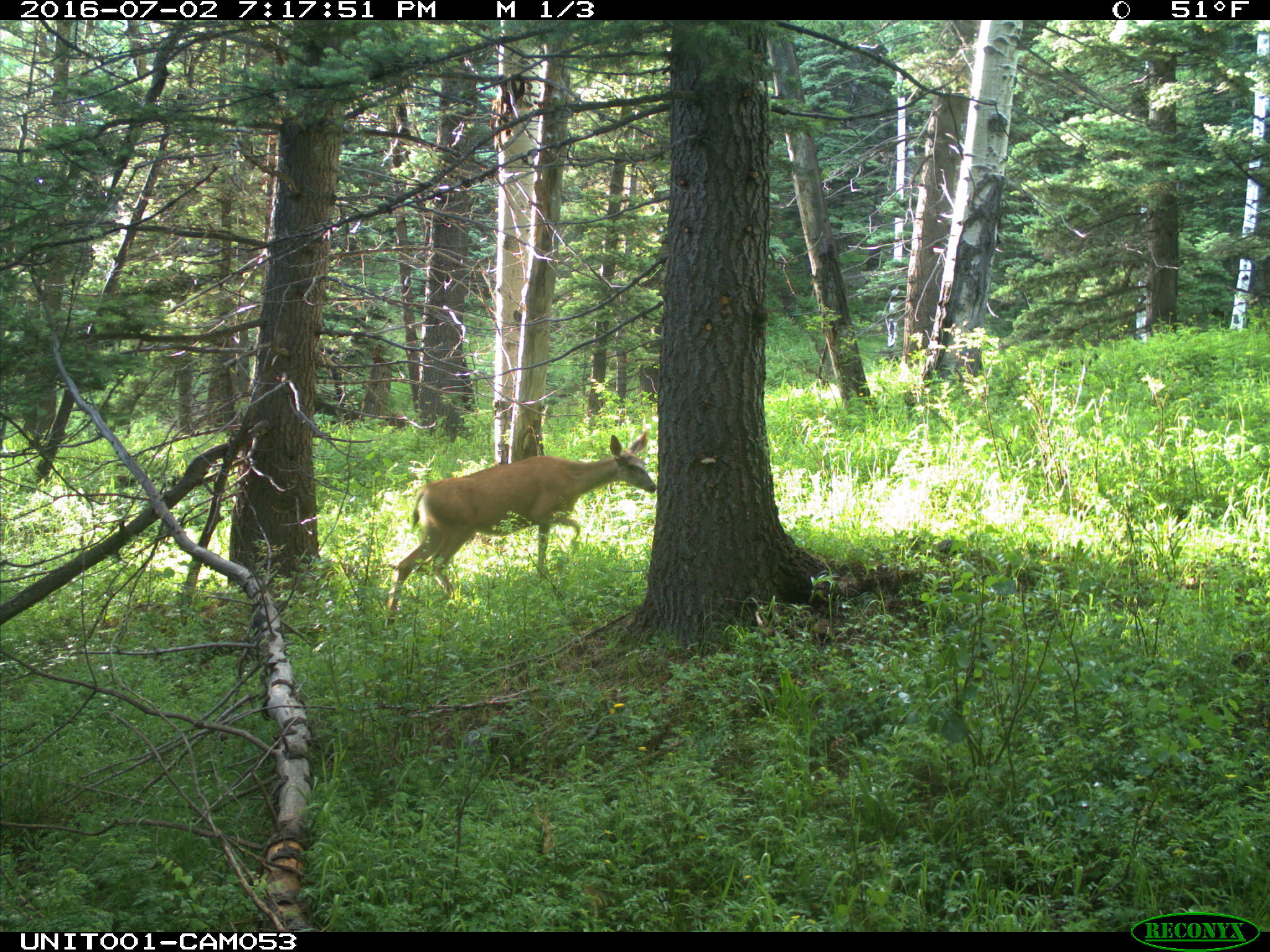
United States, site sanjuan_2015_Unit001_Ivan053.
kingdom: Animalia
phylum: Chordata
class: Mammalia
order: Artiodactyla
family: Cervidae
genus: Odocoileus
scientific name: Odocoileus hemionus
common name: mule deer